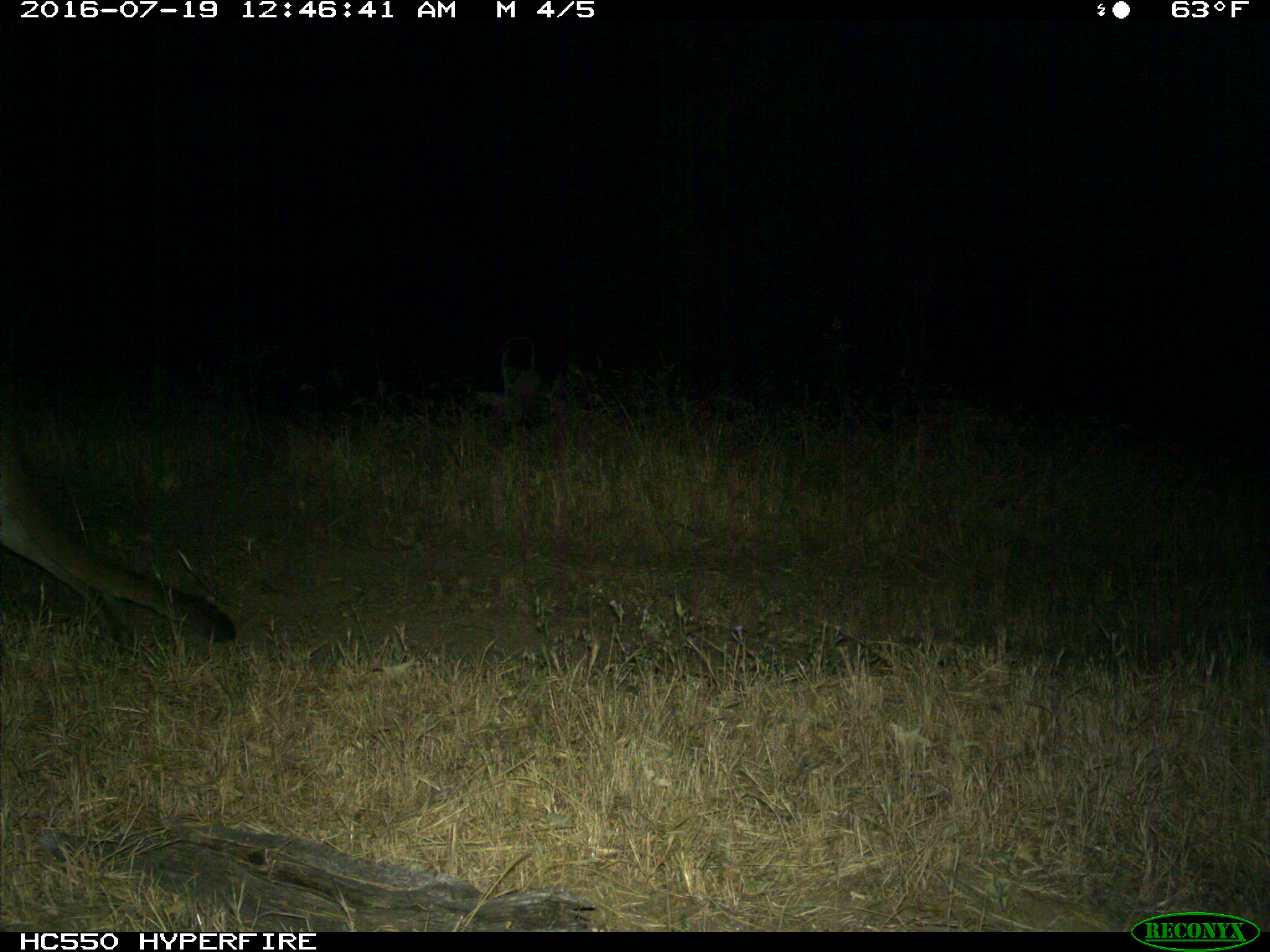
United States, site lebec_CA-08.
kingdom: Animalia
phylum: Chordata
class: Mammalia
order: Carnivora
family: Felidae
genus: Puma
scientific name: Puma concolor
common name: mountain lion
Puma concolor (mountain lion).